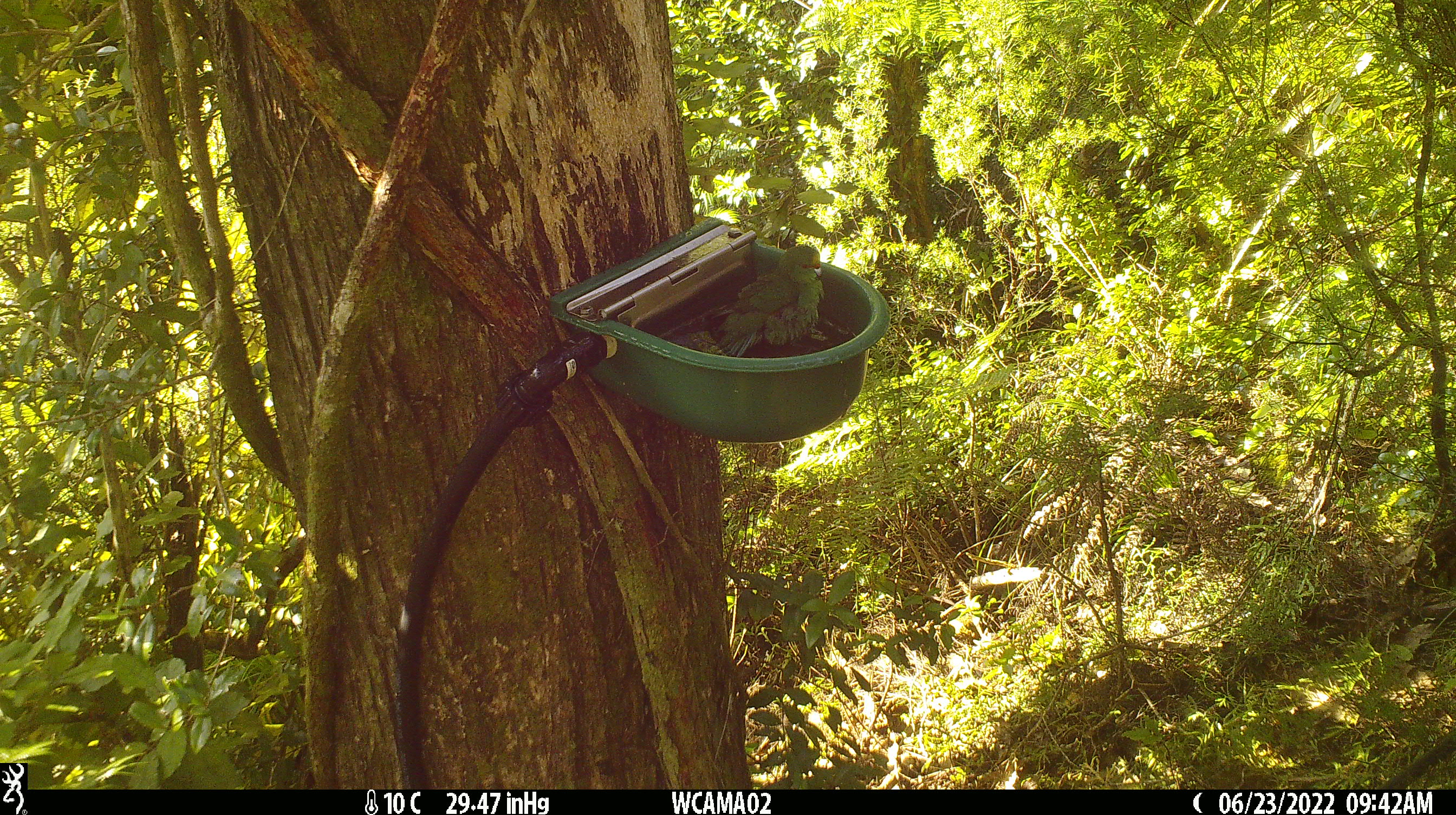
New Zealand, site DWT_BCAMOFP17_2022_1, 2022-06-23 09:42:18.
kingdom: Animalia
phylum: Chordata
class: Aves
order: Psittaciformes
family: Psittaculidae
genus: Cyanoramphus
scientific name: Cyanoramphus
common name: parakeet